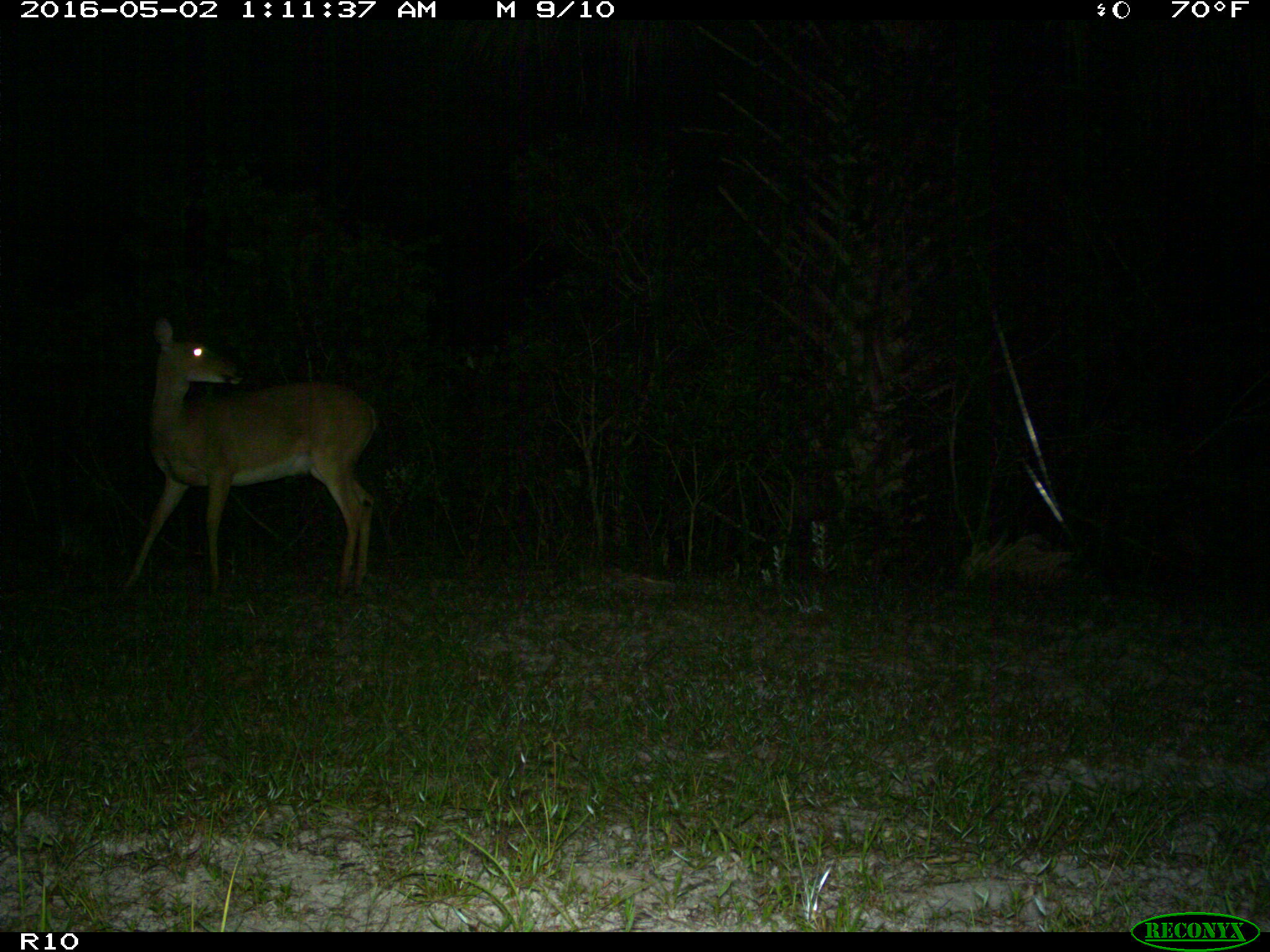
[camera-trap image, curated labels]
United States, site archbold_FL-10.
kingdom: Animalia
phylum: Chordata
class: Mammalia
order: Artiodactyla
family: Cervidae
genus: Odocoileus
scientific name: Odocoileus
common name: deer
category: unidentified deer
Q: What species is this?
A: Unidentified deer (deer) (Odocoileus).